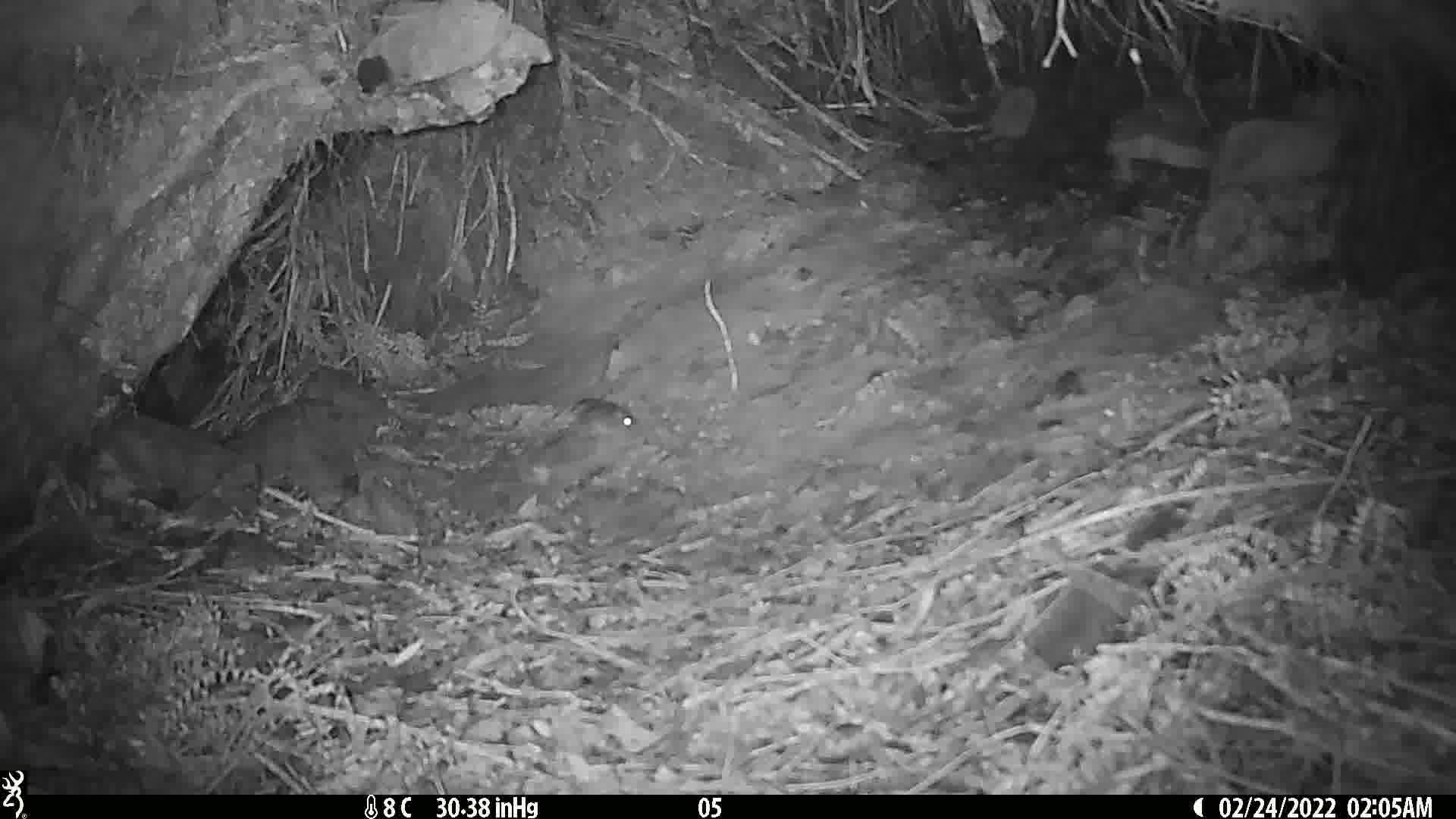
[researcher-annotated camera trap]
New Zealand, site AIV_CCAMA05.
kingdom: Animalia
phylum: Chordata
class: Mammalia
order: Rodentia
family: Muridae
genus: Mus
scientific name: Mus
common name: mouse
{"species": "mouse (Mus)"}